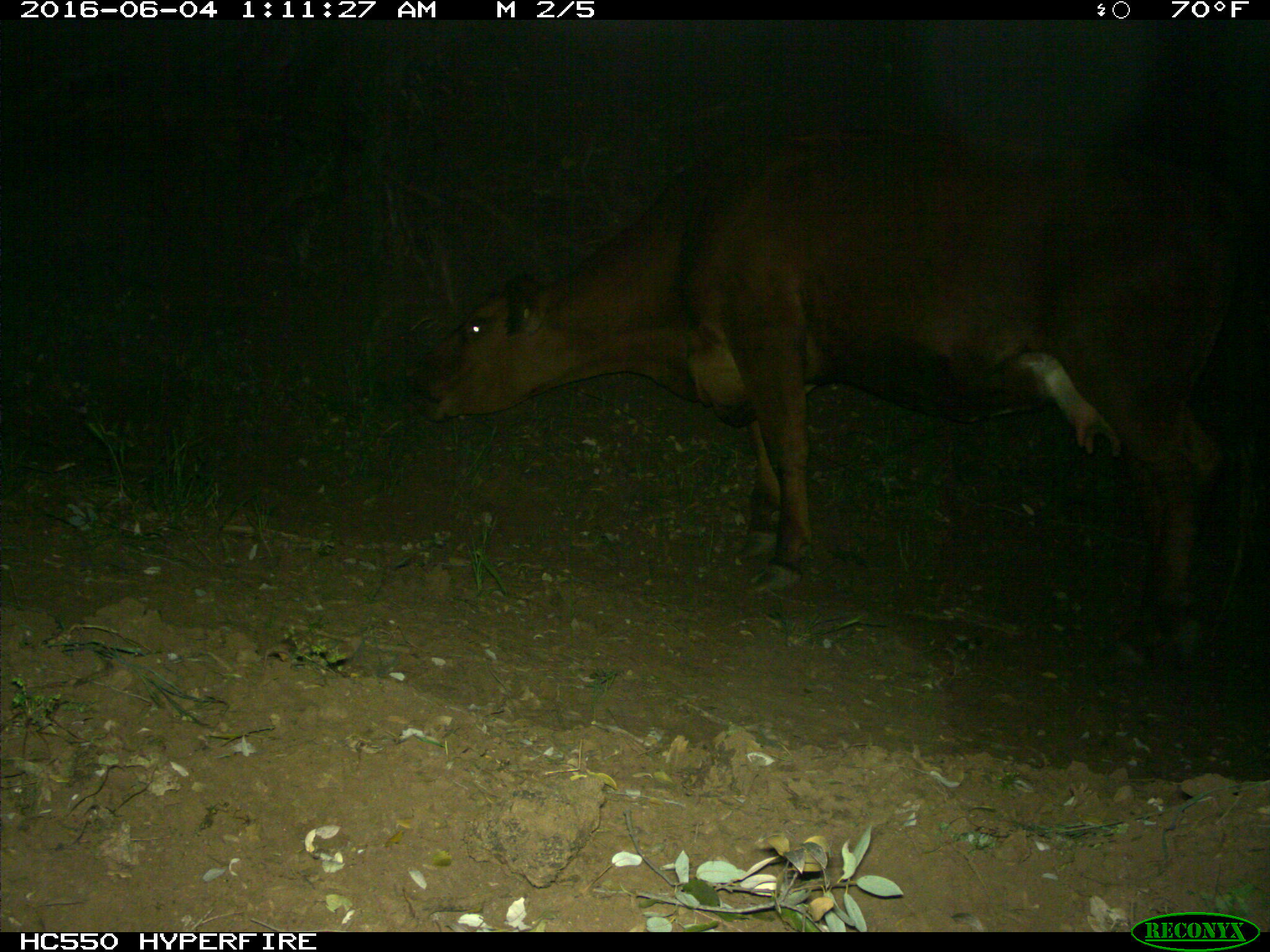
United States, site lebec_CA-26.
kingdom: Animalia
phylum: Chordata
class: Mammalia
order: Artiodactyla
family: Bovidae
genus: Bos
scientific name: Bos taurus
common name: domestic cow